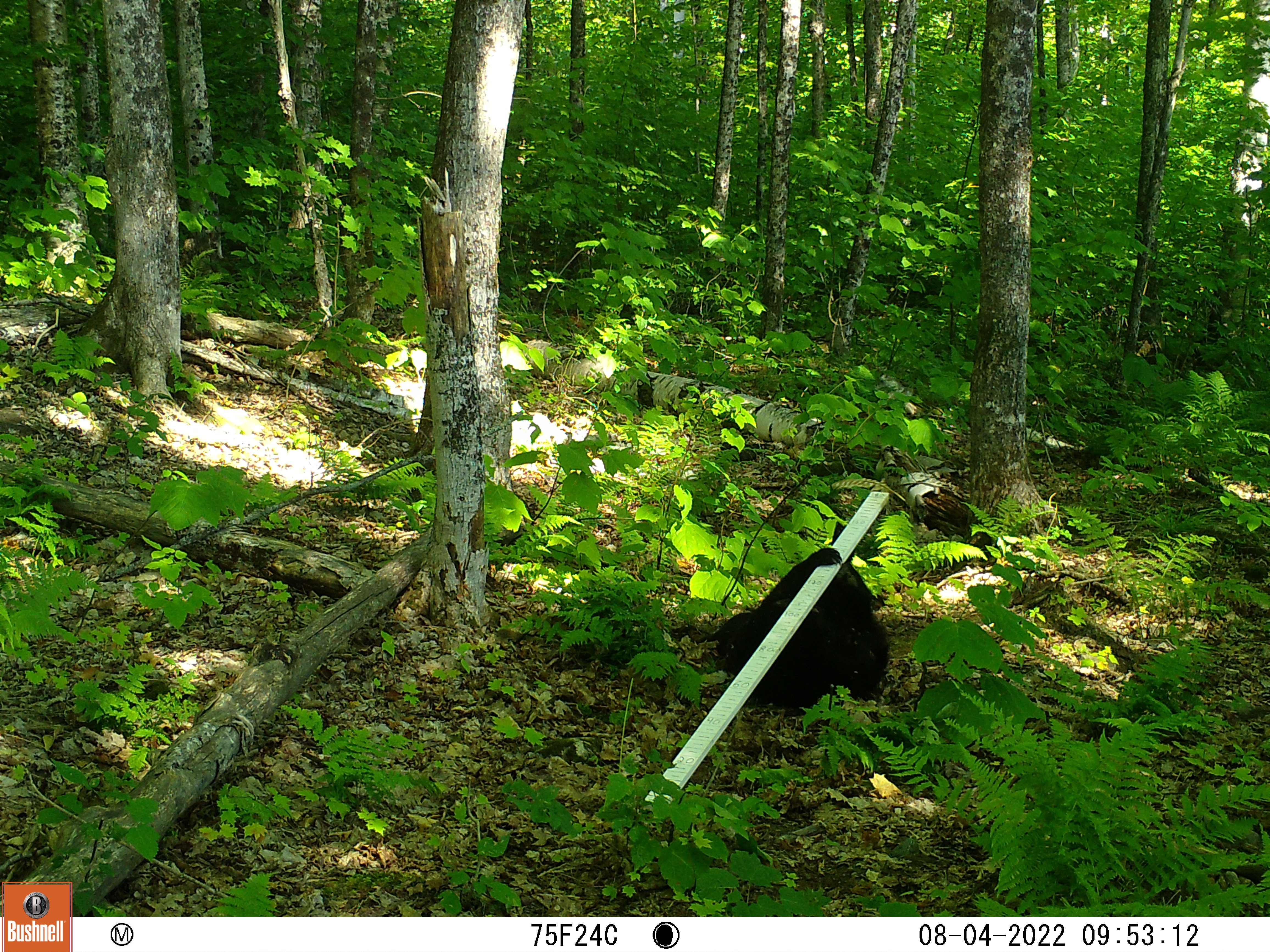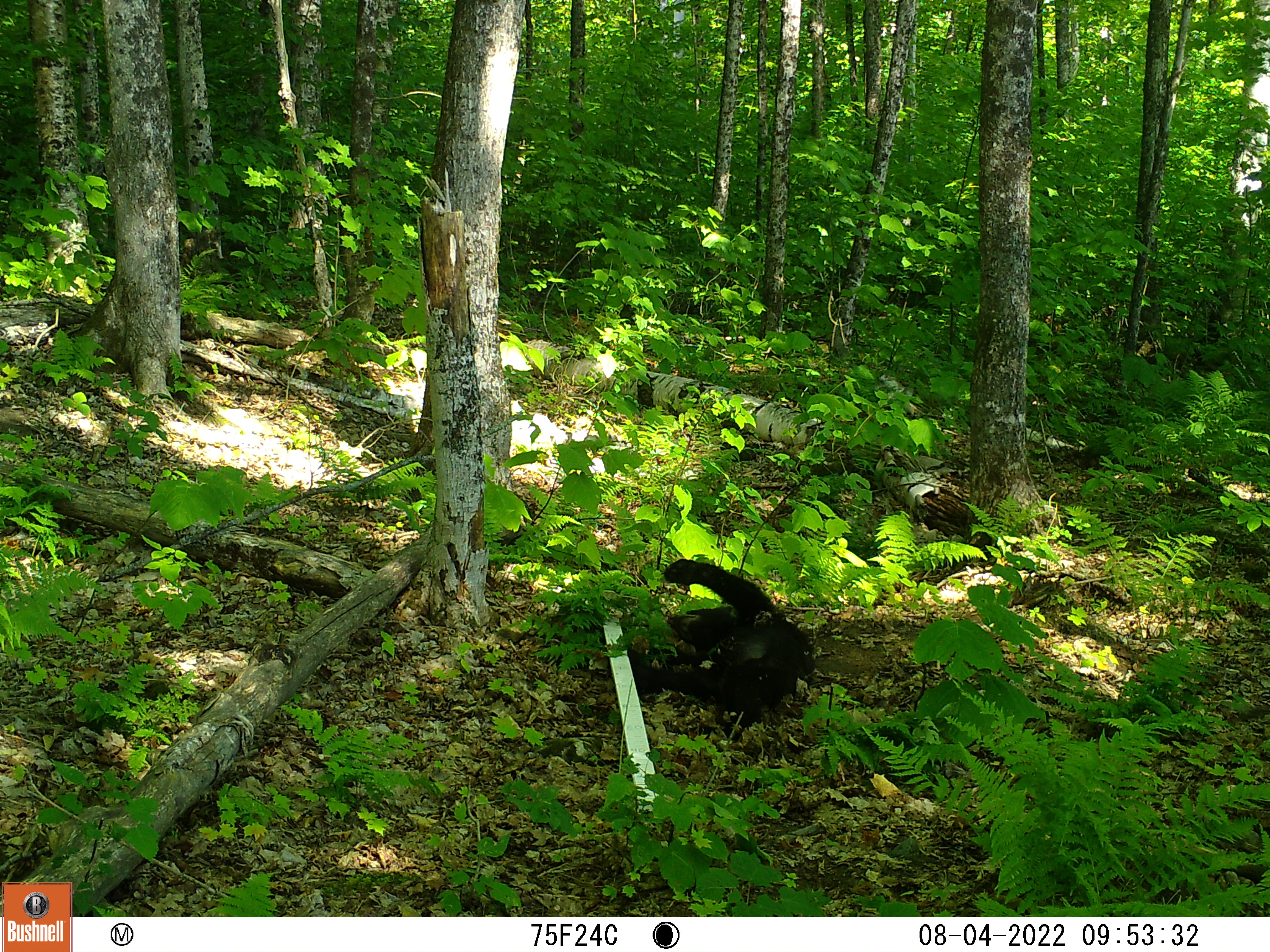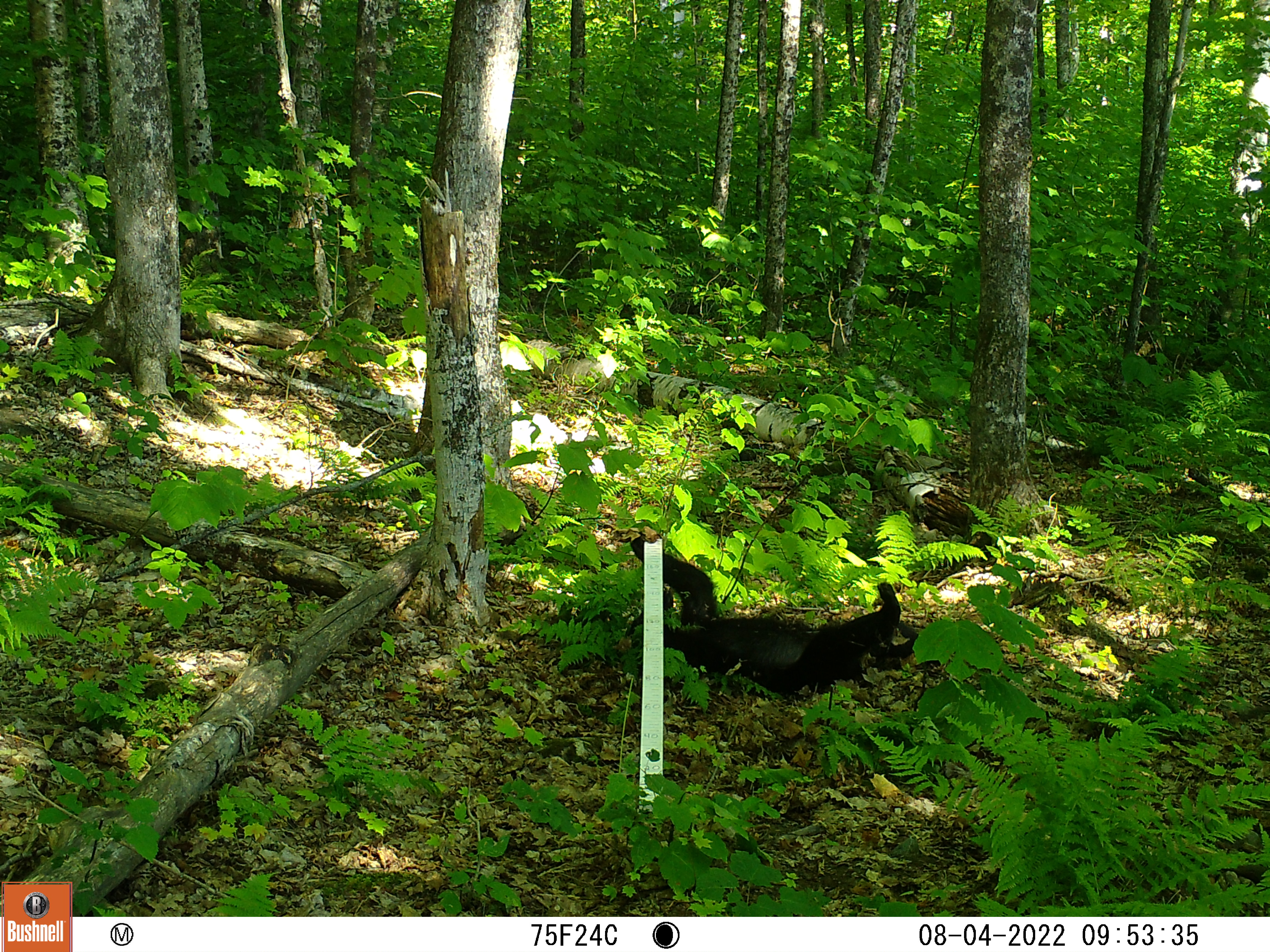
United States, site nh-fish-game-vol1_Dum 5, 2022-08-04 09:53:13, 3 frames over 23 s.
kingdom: Animalia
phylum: Chordata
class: Mammalia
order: Carnivora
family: Ursidae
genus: Ursus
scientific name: Ursus americanus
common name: black bear